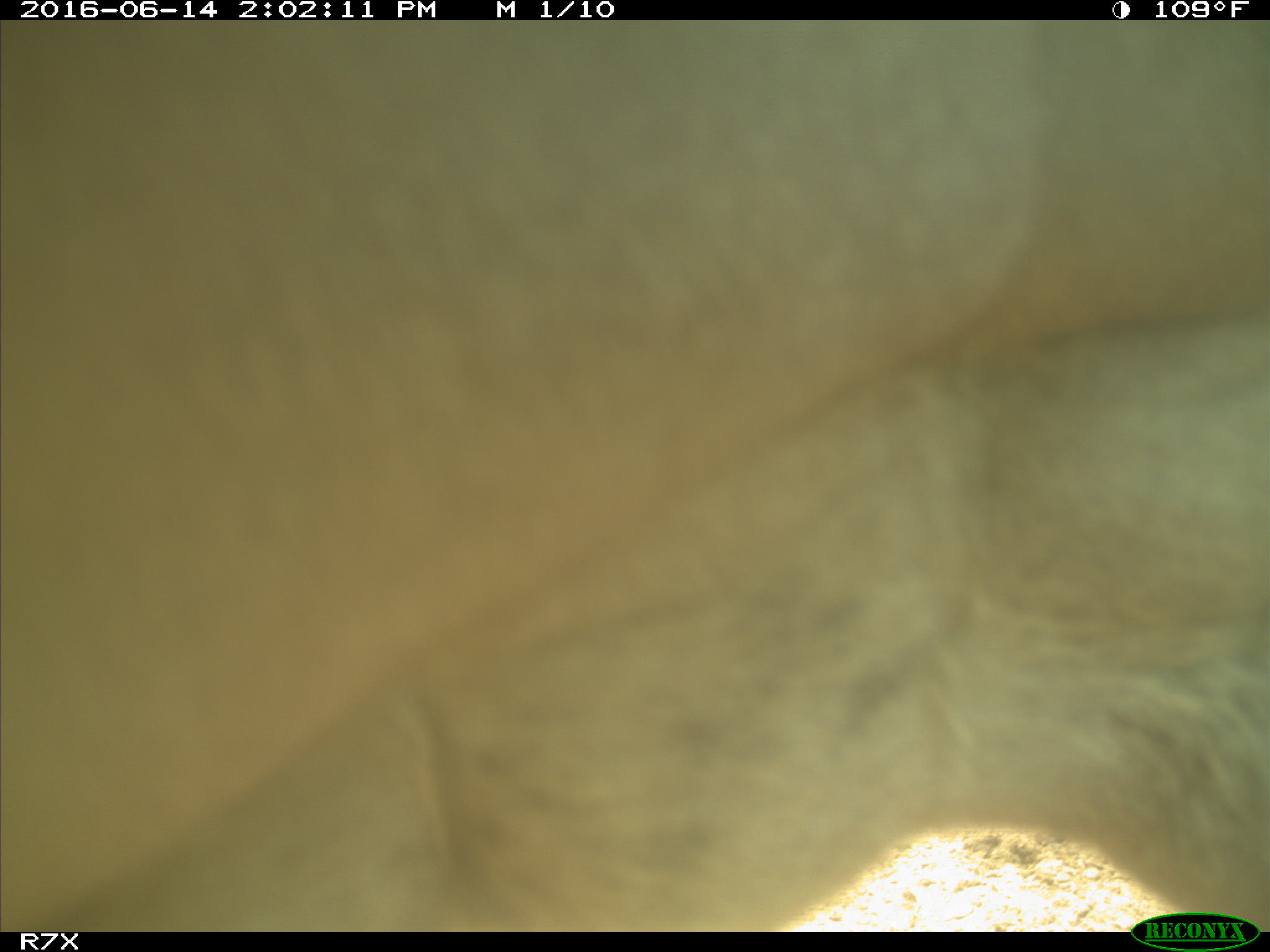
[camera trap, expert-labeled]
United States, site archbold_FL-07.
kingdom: Animalia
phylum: Chordata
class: Mammalia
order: Artiodactyla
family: Bovidae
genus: Bos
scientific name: Bos taurus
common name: domestic cow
Bos taurus (domestic cow).